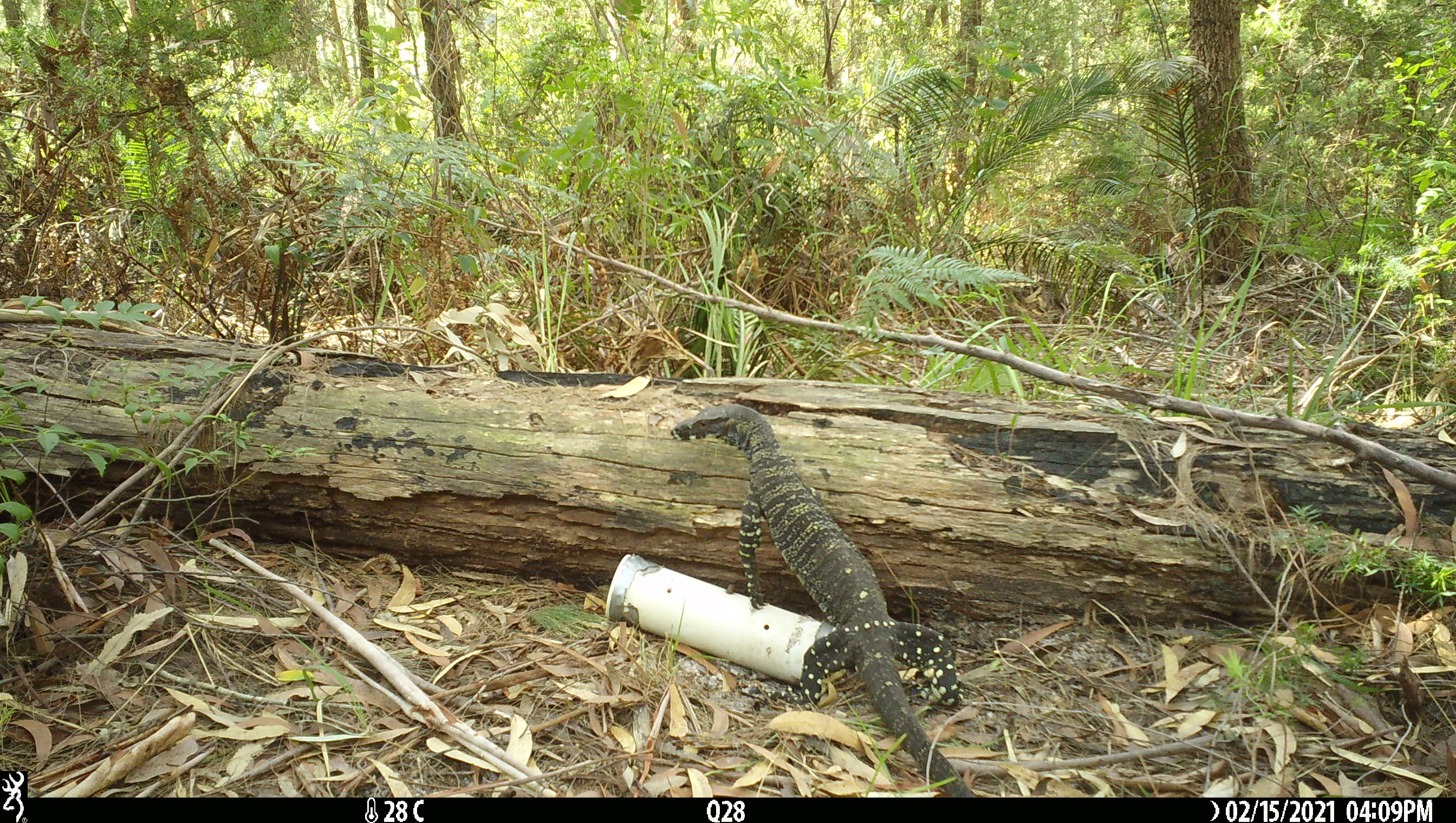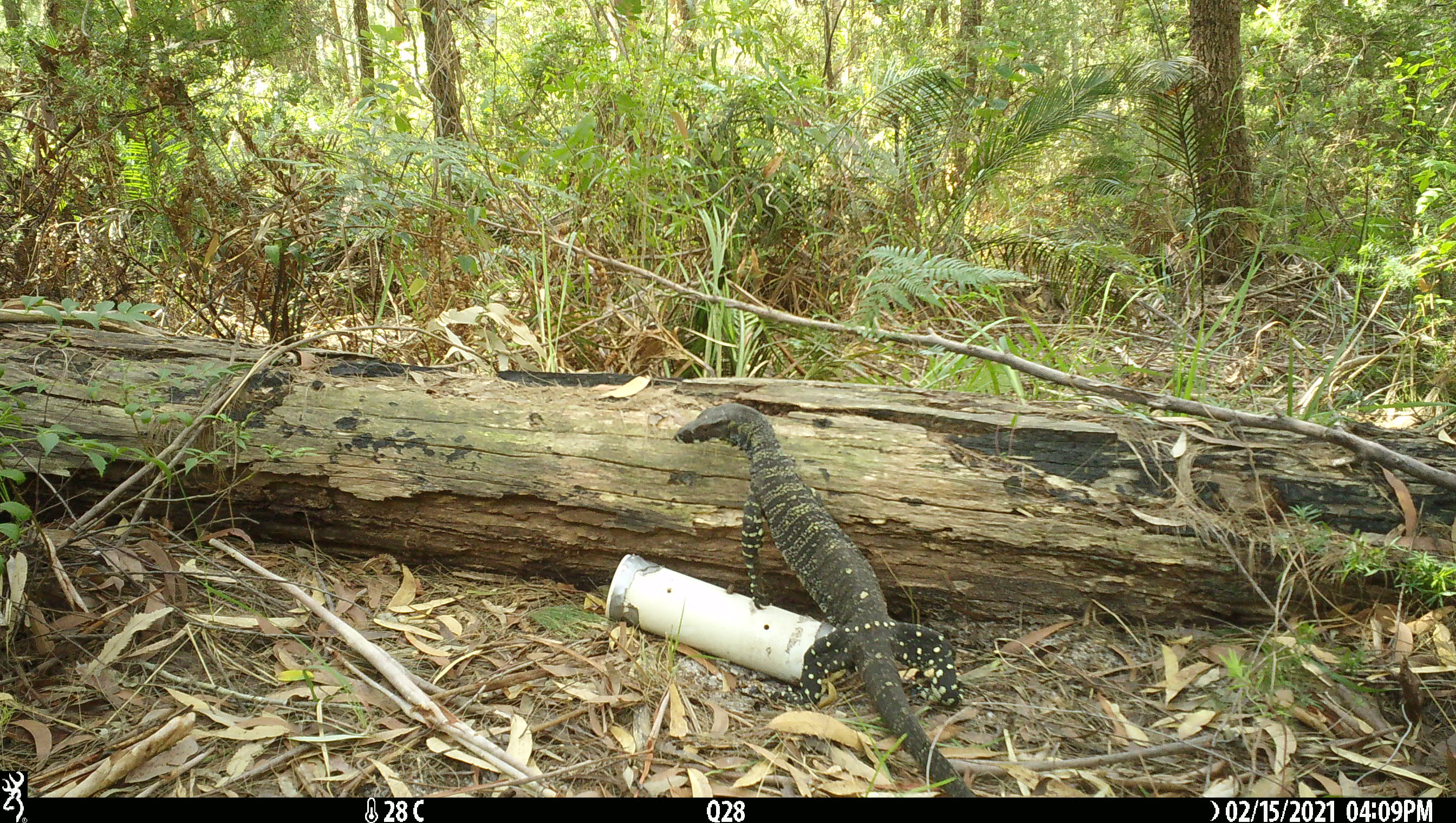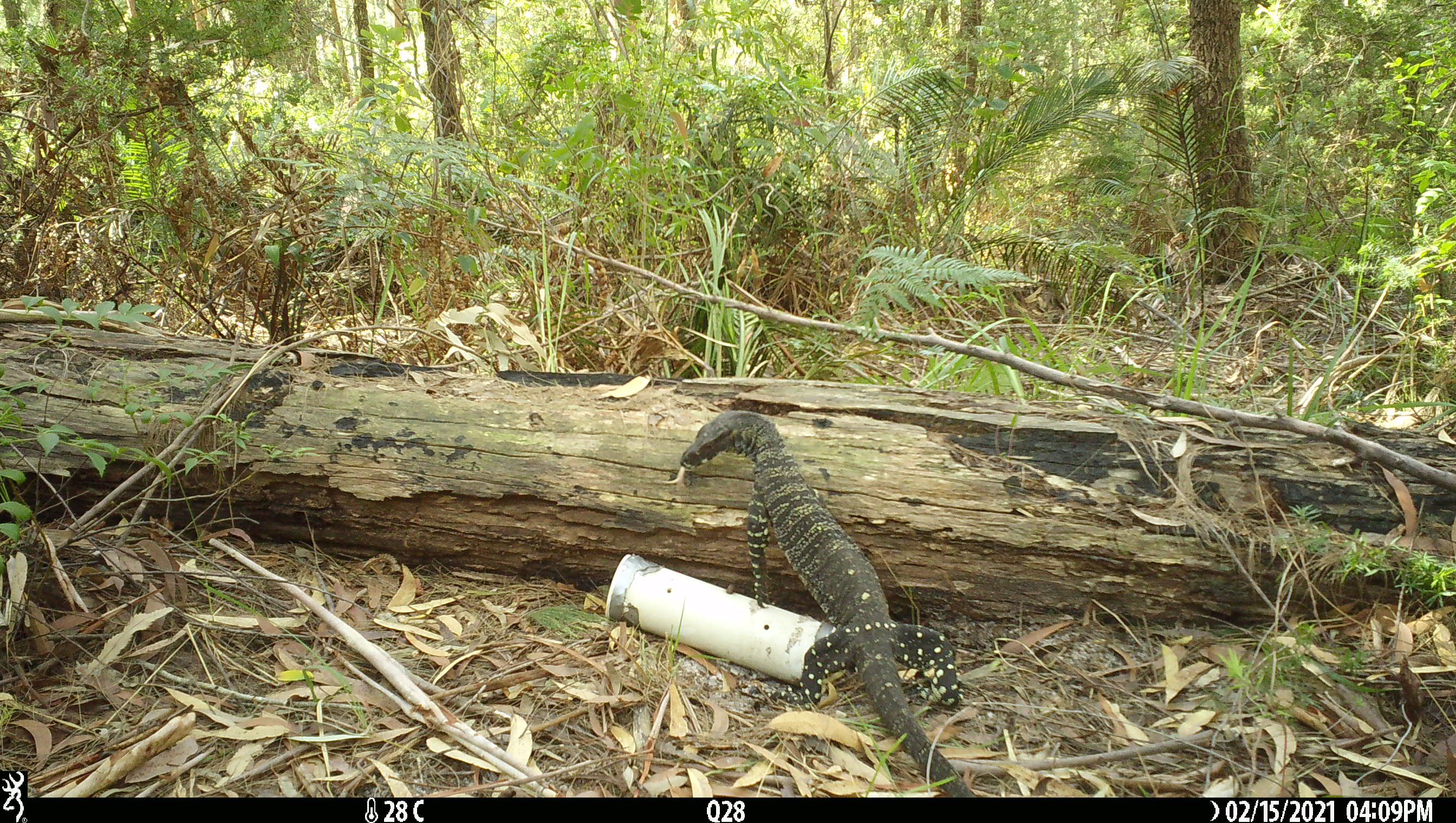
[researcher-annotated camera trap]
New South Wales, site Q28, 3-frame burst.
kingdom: Animalia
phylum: Chordata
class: Reptilia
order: Squamata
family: Varanidae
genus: Varanus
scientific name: Varanus varius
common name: lace monitor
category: goanna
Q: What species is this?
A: Goanna (lace monitor) (Varanus varius).